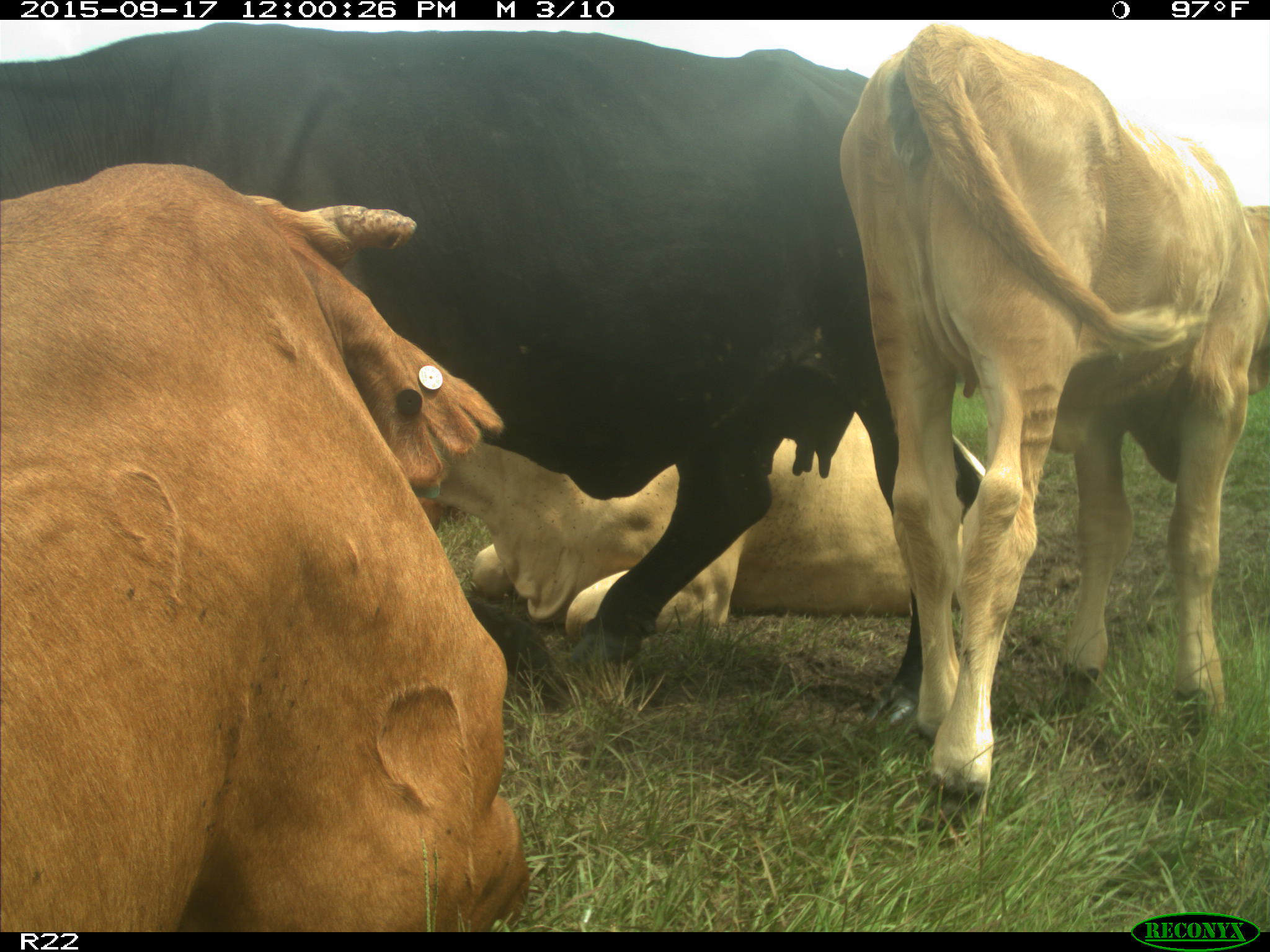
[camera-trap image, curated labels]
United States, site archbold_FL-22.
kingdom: Animalia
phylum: Chordata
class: Mammalia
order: Artiodactyla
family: Bovidae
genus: Bos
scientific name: Bos taurus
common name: domestic cow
Bos taurus (domestic cow).